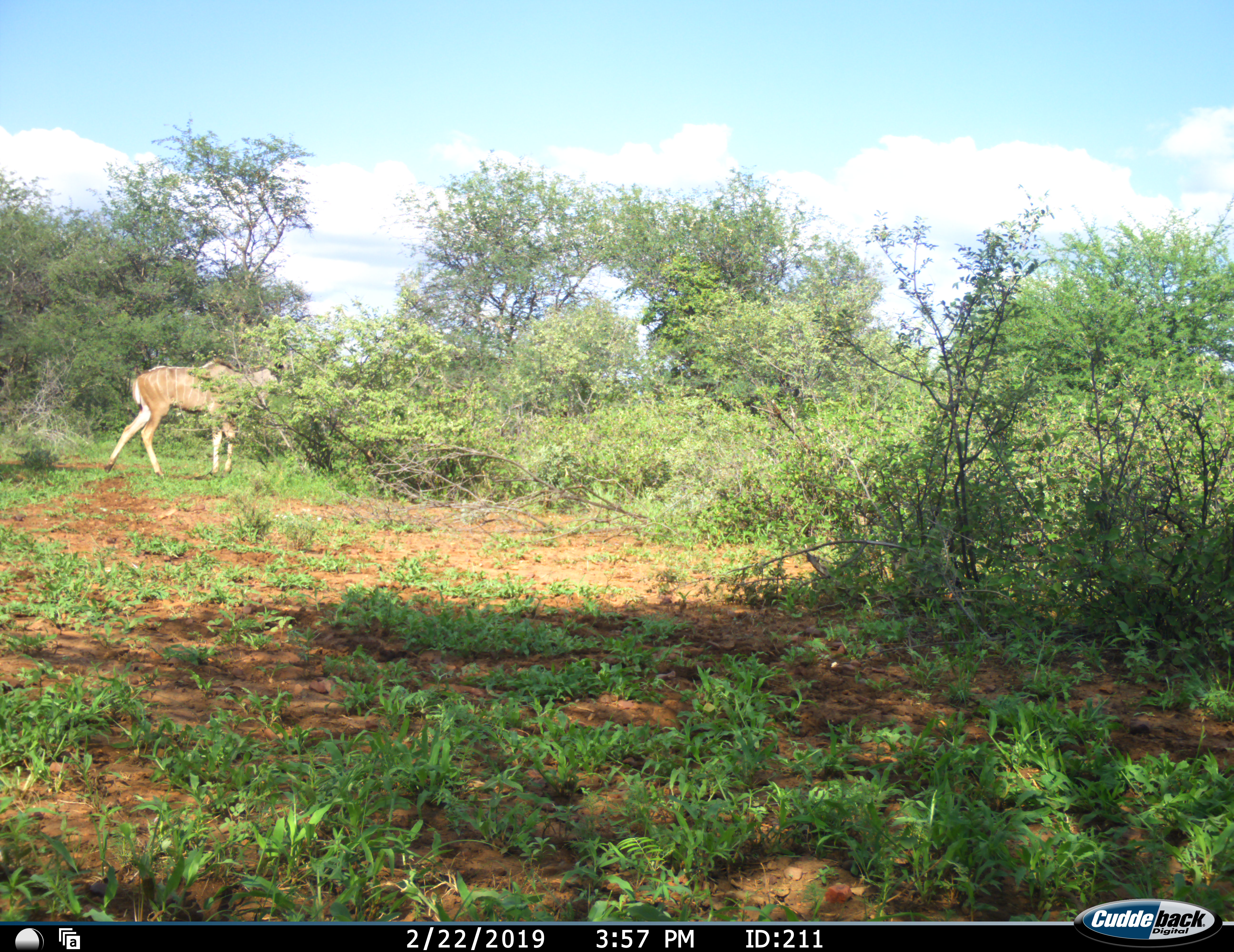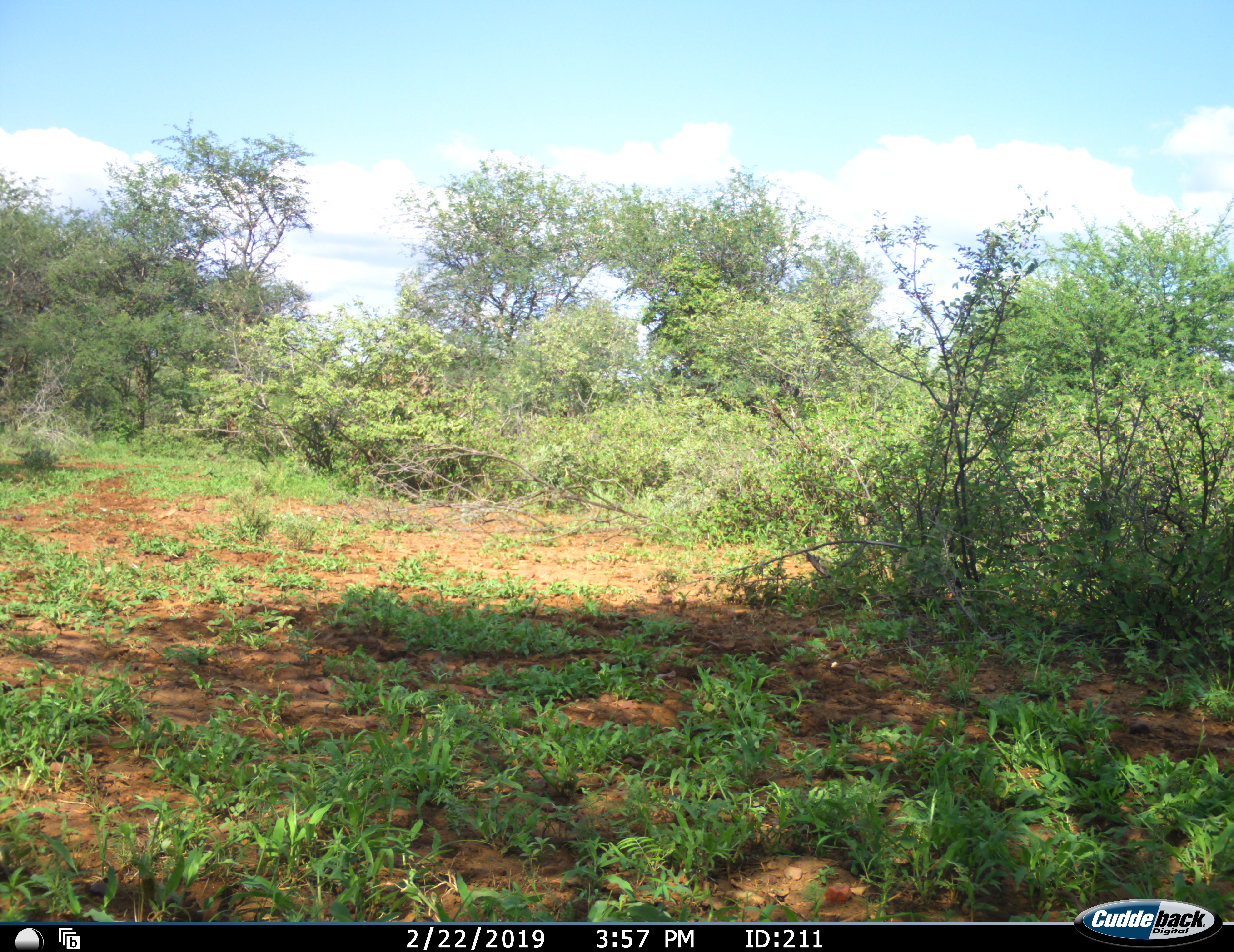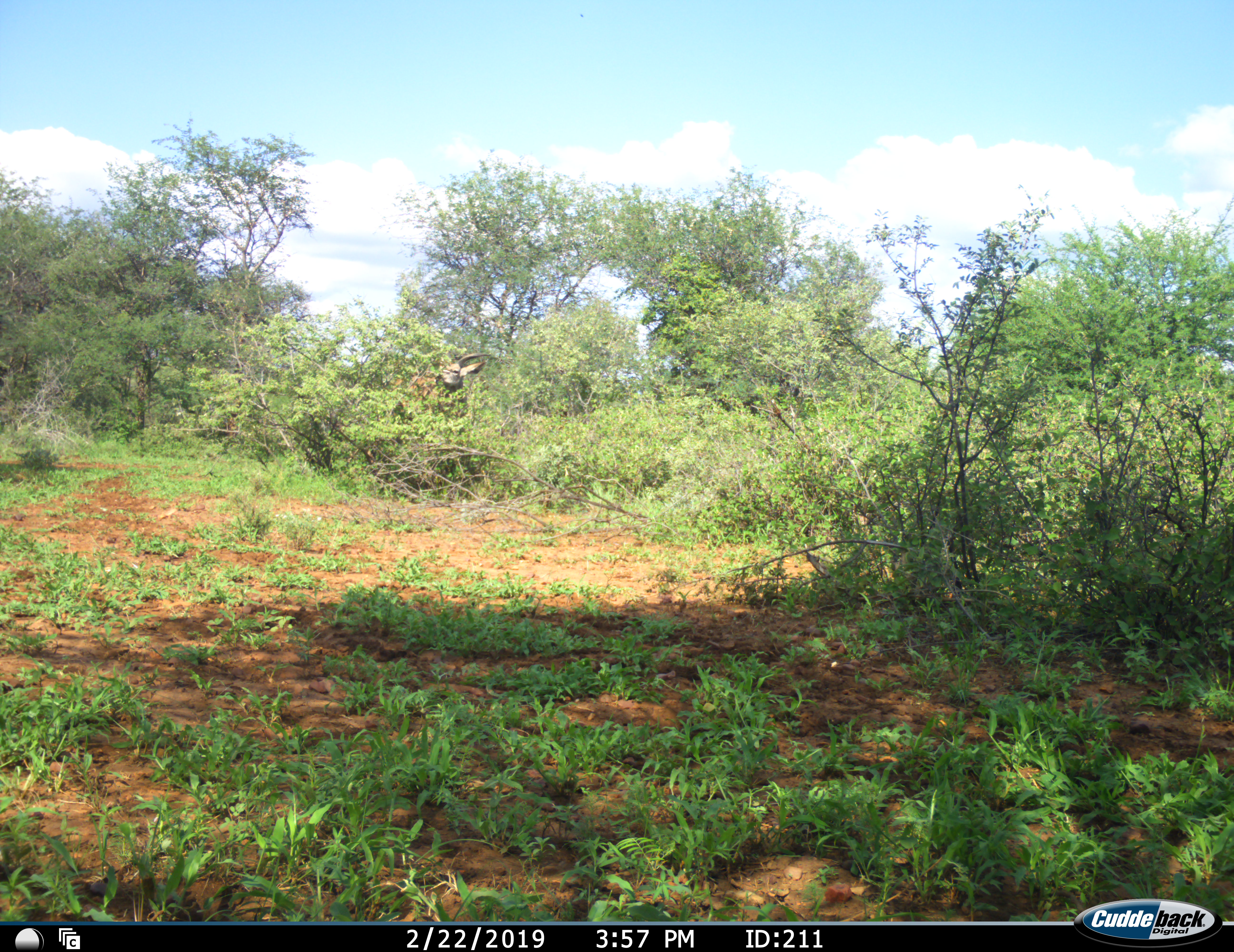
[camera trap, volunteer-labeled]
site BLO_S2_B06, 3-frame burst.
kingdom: Animalia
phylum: Chordata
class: Mammalia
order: Artiodactyla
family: Bovidae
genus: Tragelaphus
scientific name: Tragelaphus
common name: kudu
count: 1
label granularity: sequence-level